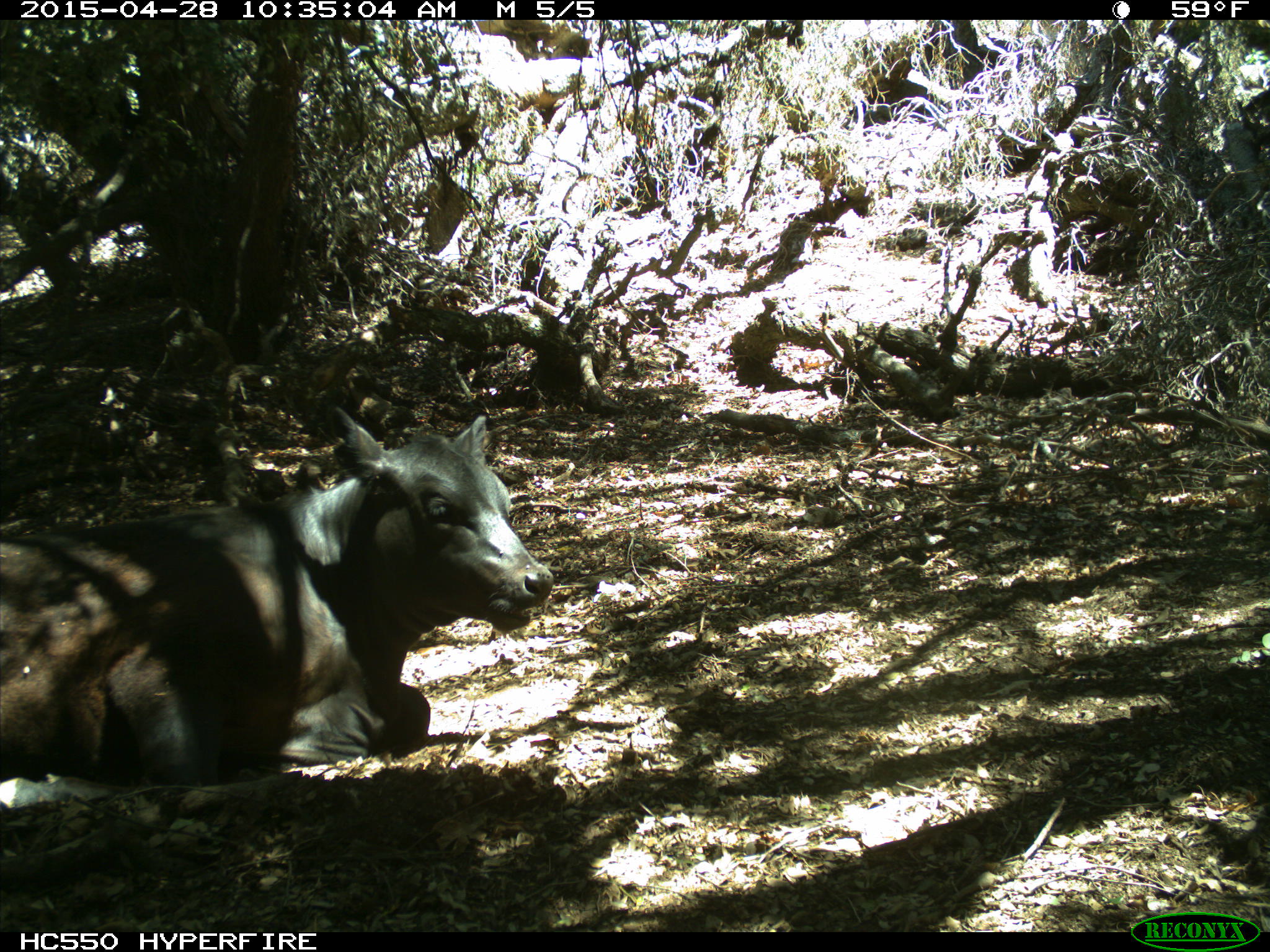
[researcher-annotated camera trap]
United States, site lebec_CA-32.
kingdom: Animalia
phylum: Chordata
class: Mammalia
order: Artiodactyla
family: Bovidae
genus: Bos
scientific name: Bos taurus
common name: domestic cow